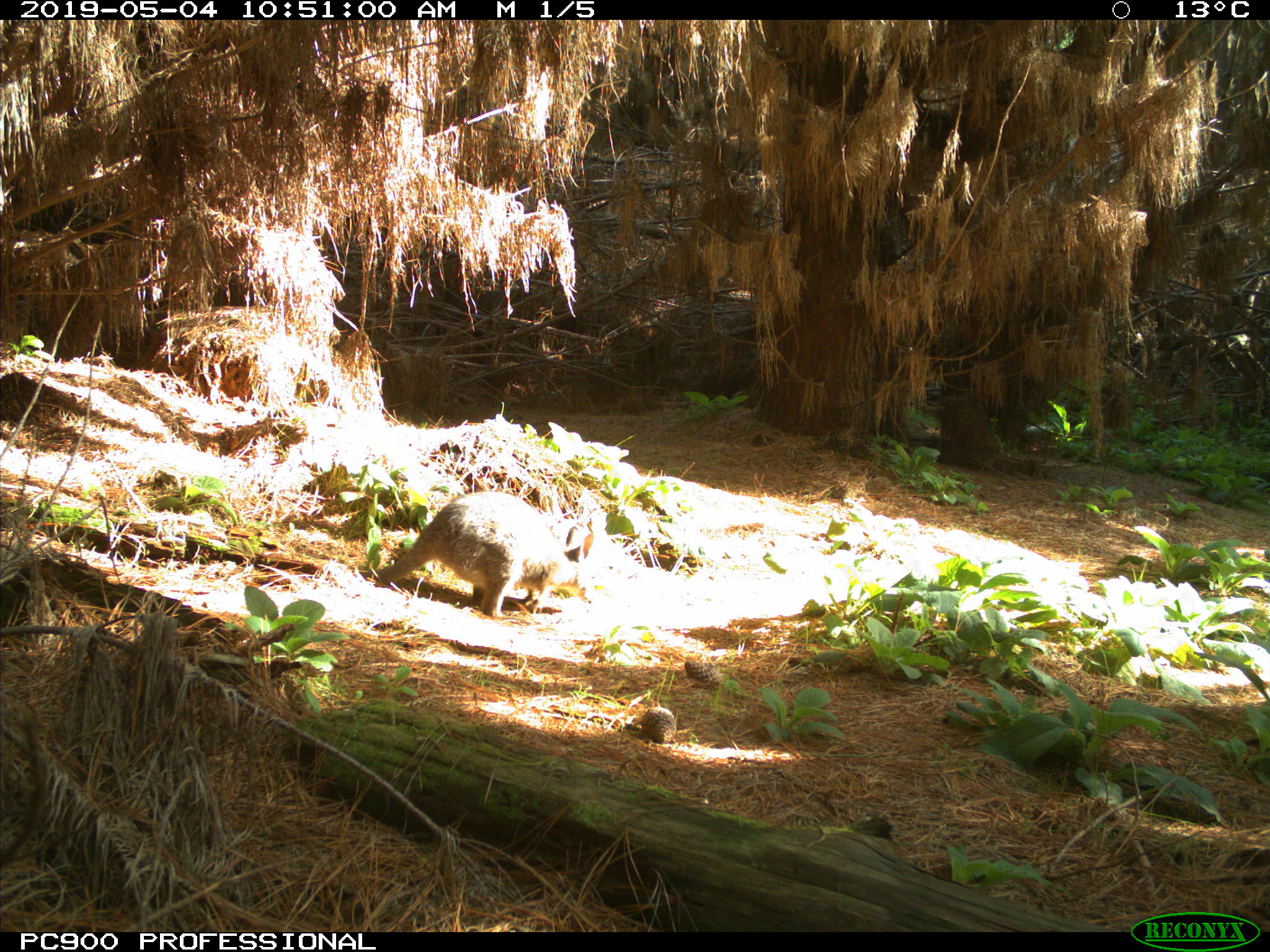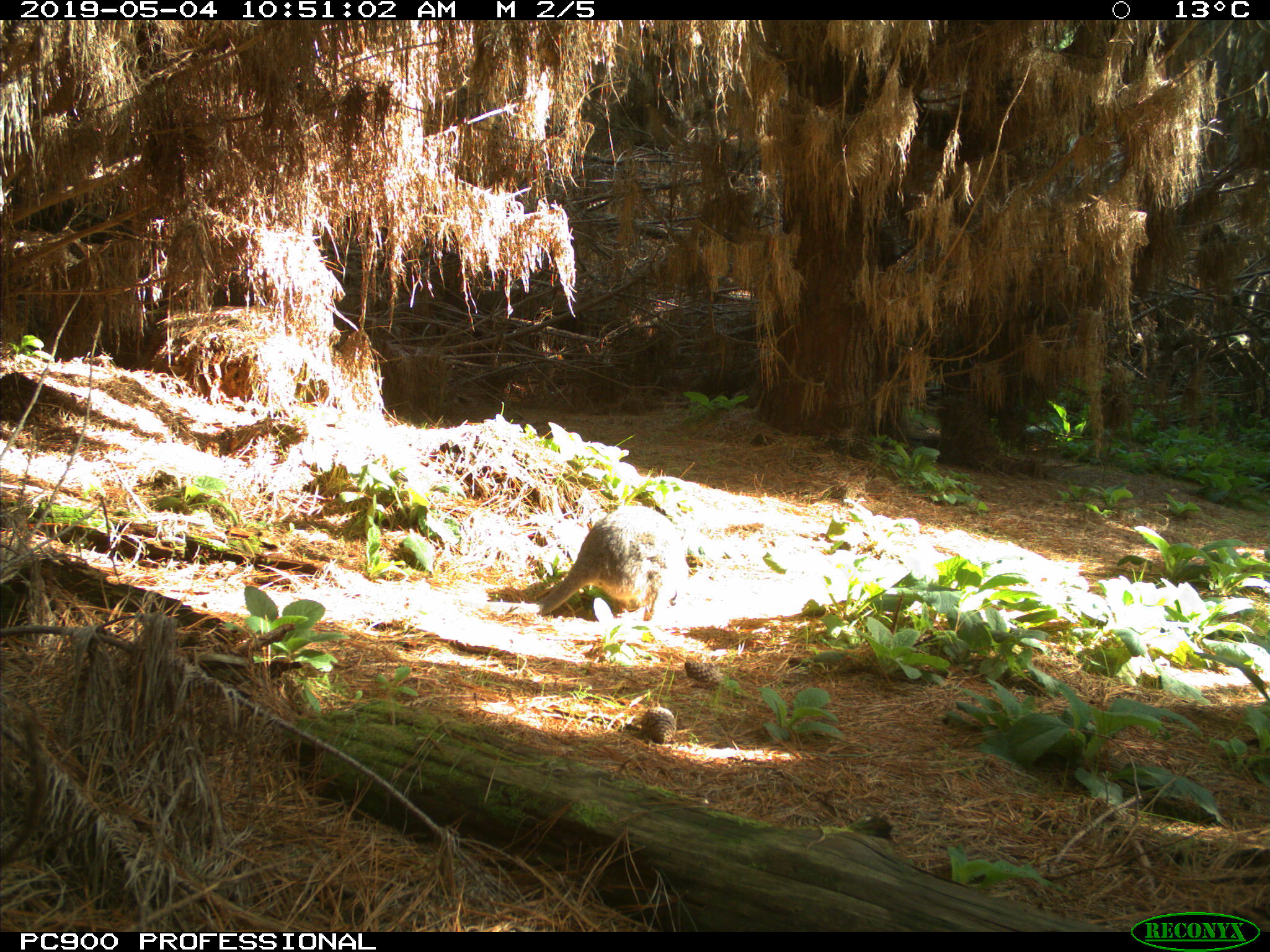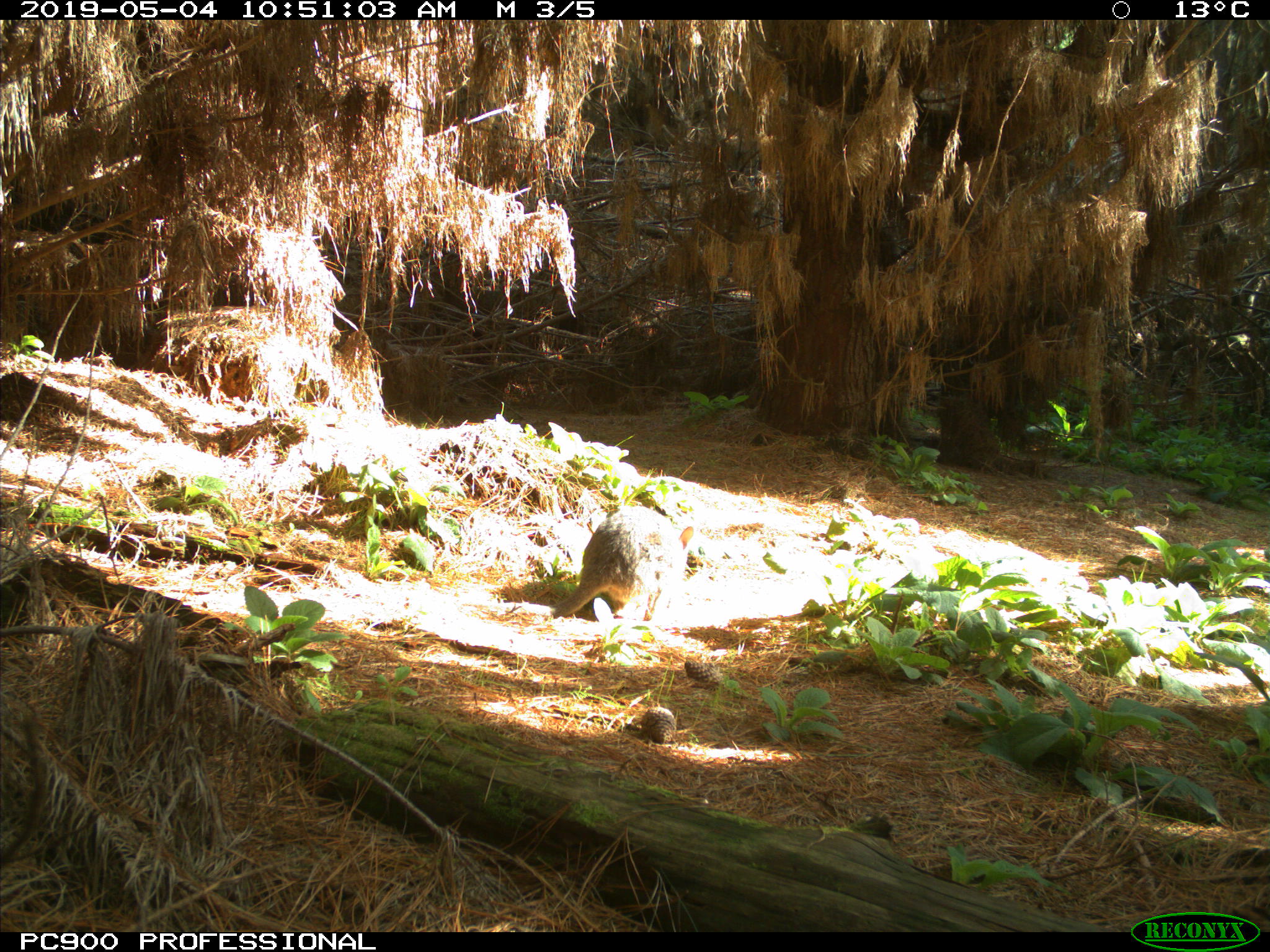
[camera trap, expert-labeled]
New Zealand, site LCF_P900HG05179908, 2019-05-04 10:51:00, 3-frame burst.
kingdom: Animalia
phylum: Chordata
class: Mammalia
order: Diprotodontia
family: Macropodidae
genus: Notamacropus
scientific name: Notamacropus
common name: wallaby